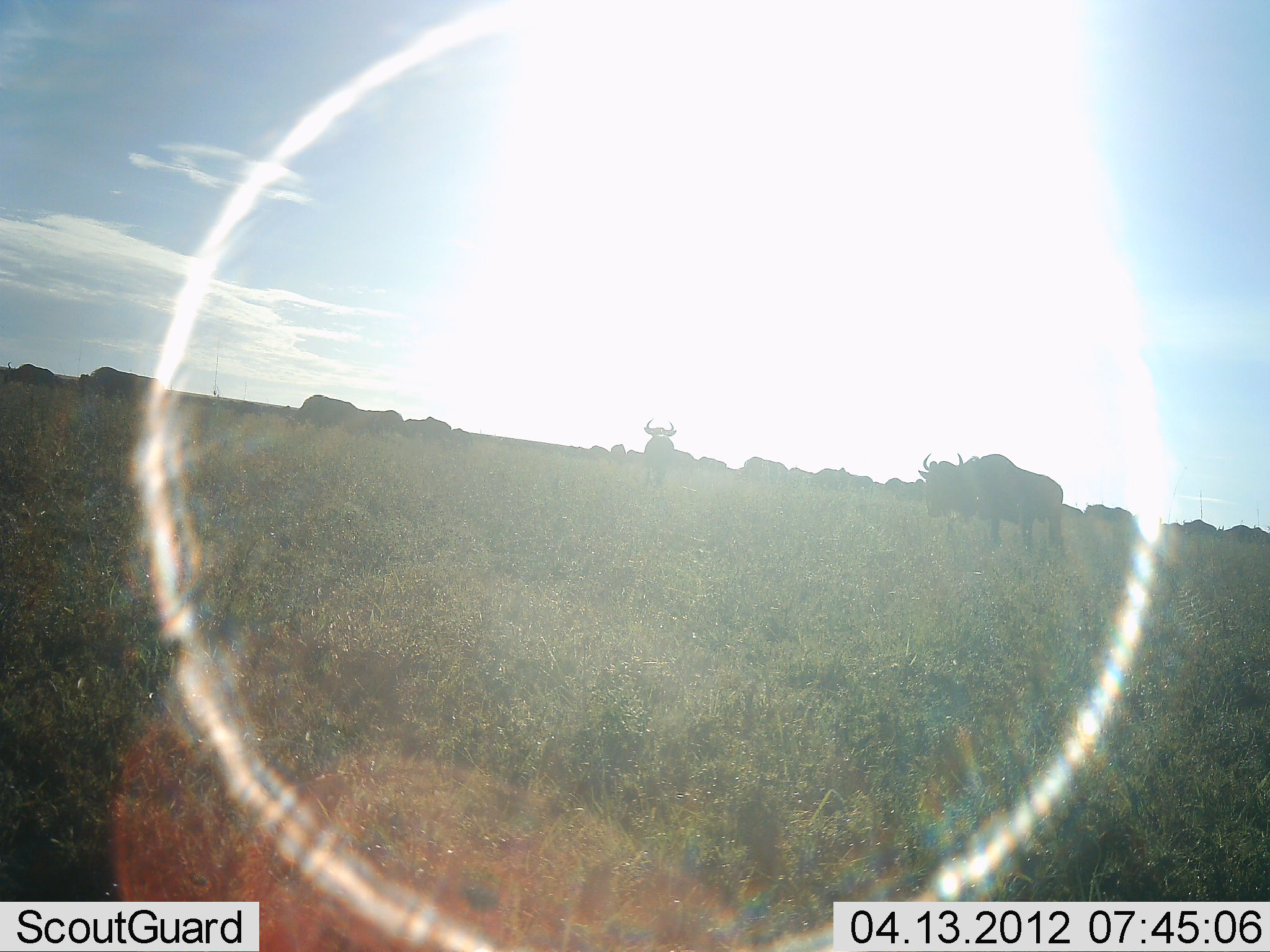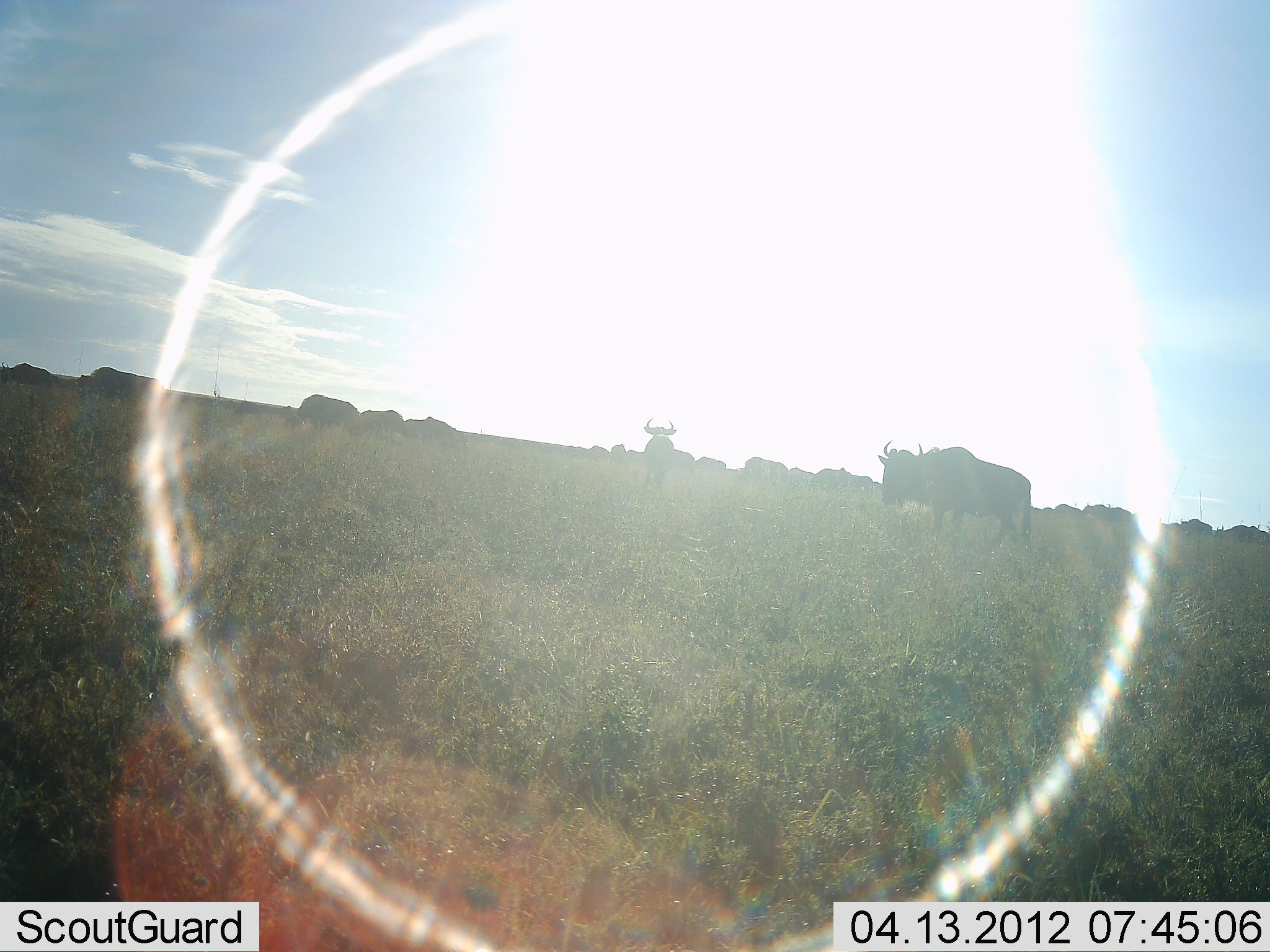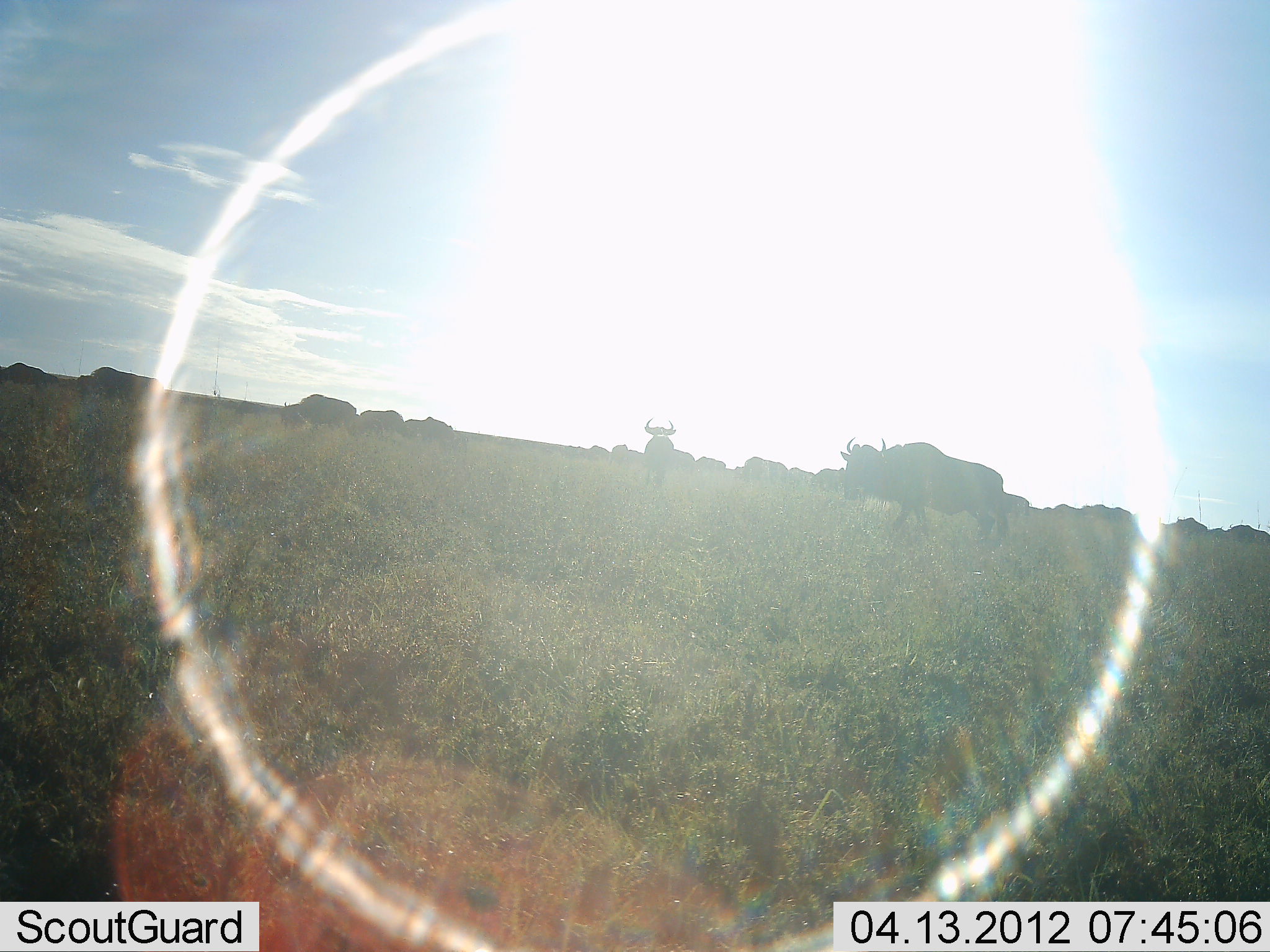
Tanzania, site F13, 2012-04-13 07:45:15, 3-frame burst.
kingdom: Animalia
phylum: Chordata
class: Mammalia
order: Artiodactyla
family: Bovidae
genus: Connochaetes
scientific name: Connochaetes taurinus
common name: blue wildebeest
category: wildebeest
Wildebeest (blue wildebeest) (Connochaetes taurinus), count 11-50. Behavior (volunteer vote fractions): standing 56%, resting 0%, moving 69%, interacting 0%. Young present (vote fraction): 6%. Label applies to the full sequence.